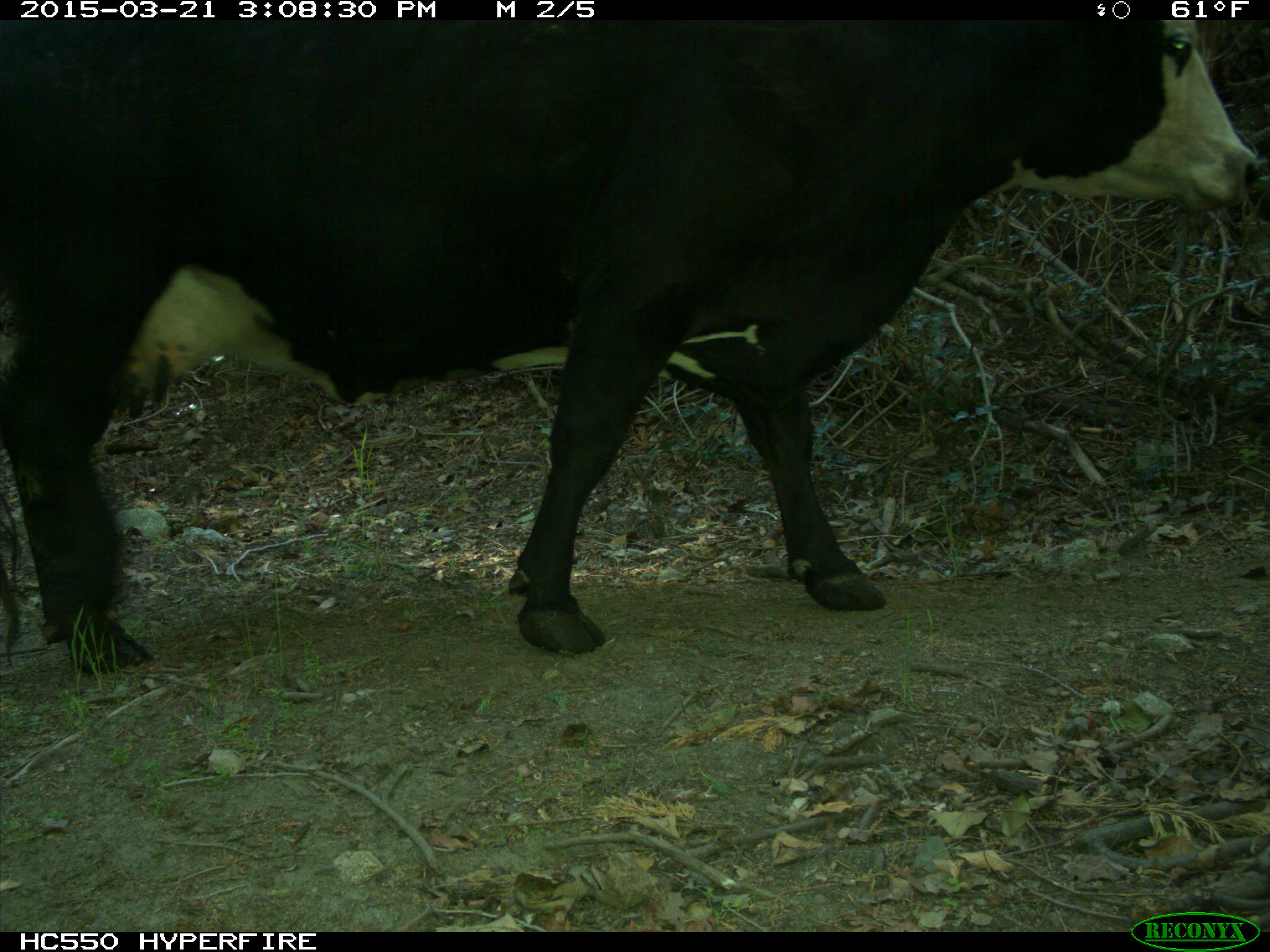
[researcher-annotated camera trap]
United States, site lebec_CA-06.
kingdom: Animalia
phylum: Chordata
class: Mammalia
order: Artiodactyla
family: Bovidae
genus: Bos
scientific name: Bos taurus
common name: domestic cow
Bos taurus (domestic cow).